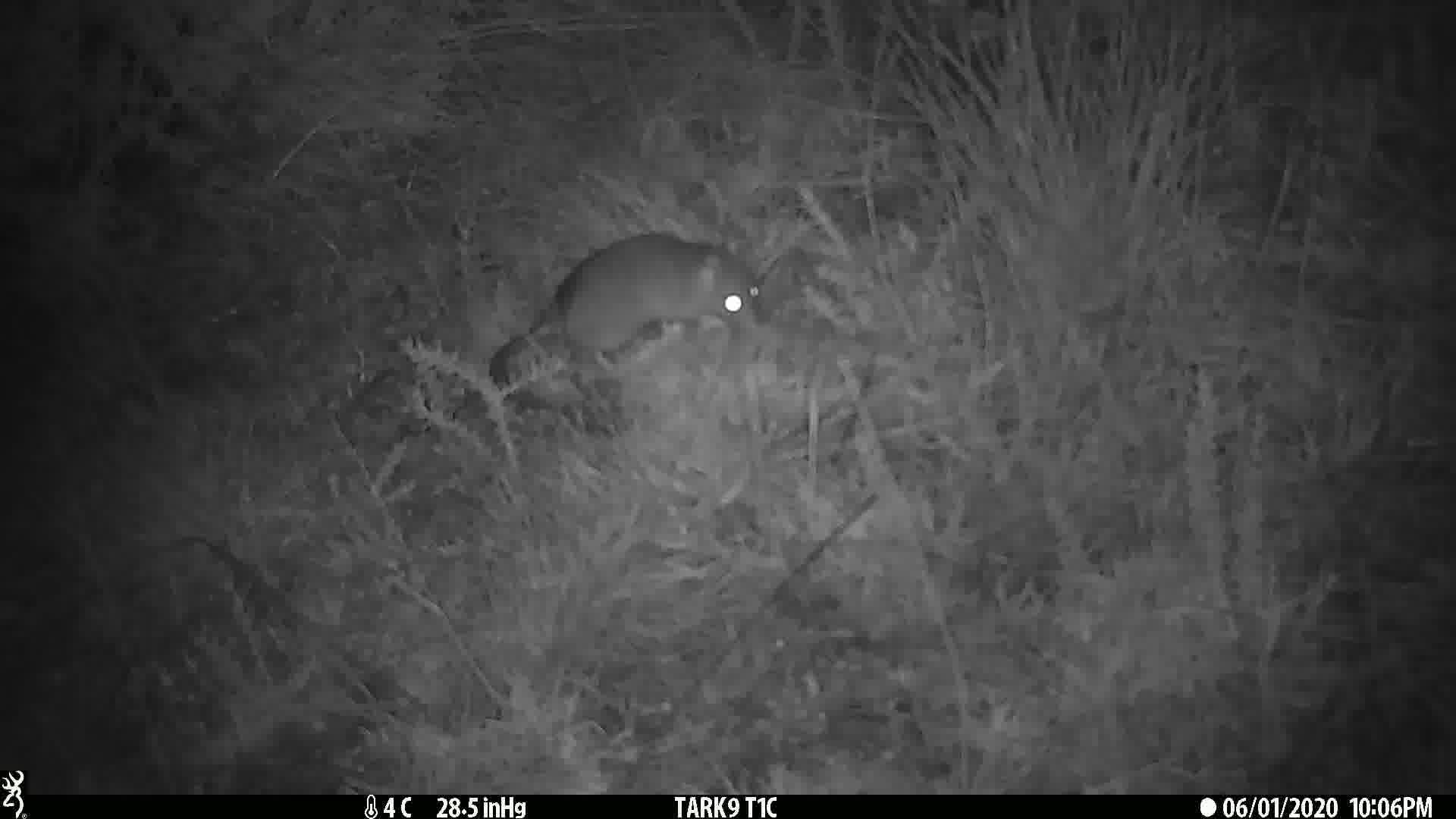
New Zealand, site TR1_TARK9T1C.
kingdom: Animalia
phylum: Chordata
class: Mammalia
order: Rodentia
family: Muridae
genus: Rattus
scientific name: Rattus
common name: rat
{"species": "rat (Rattus)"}